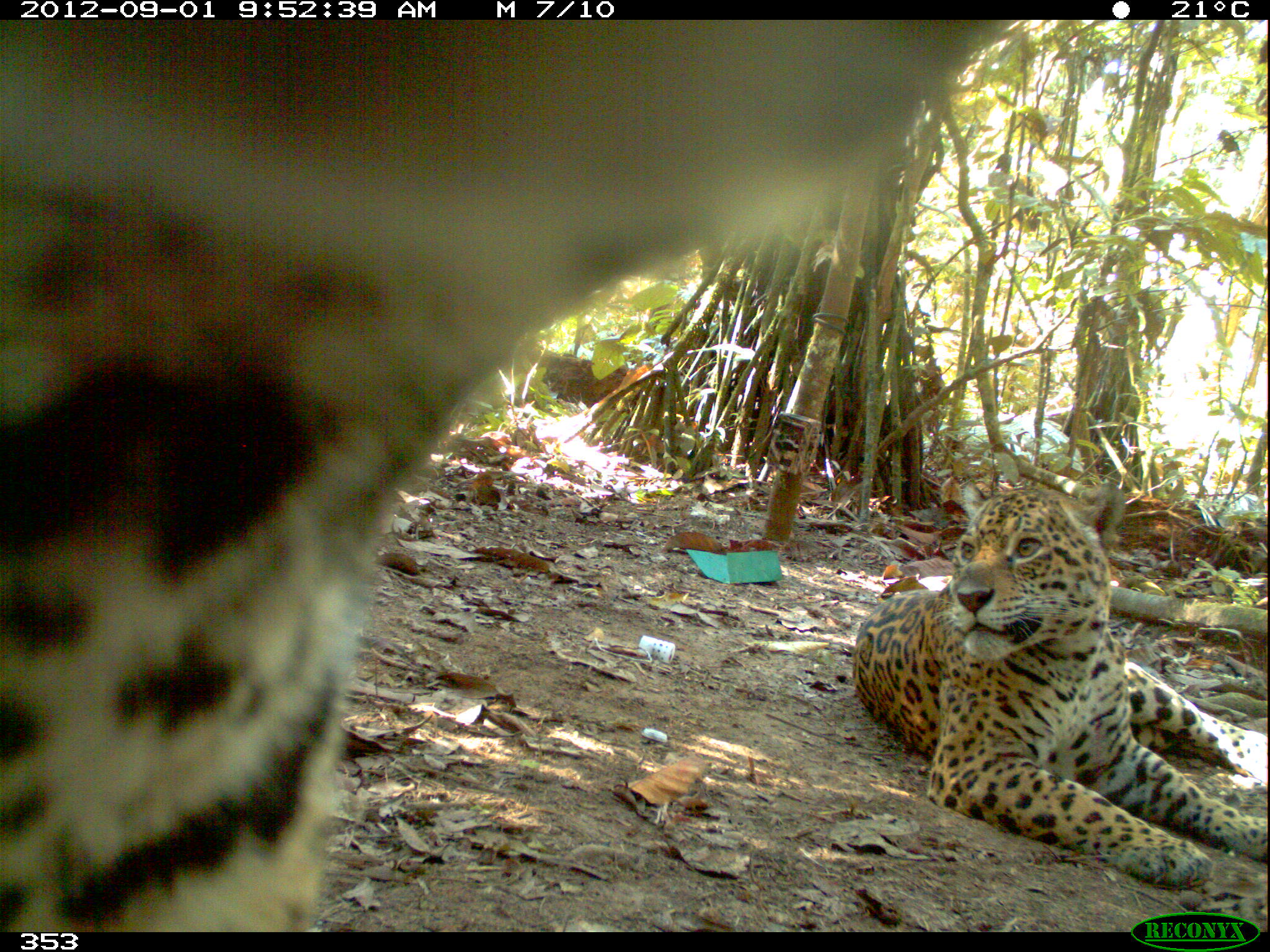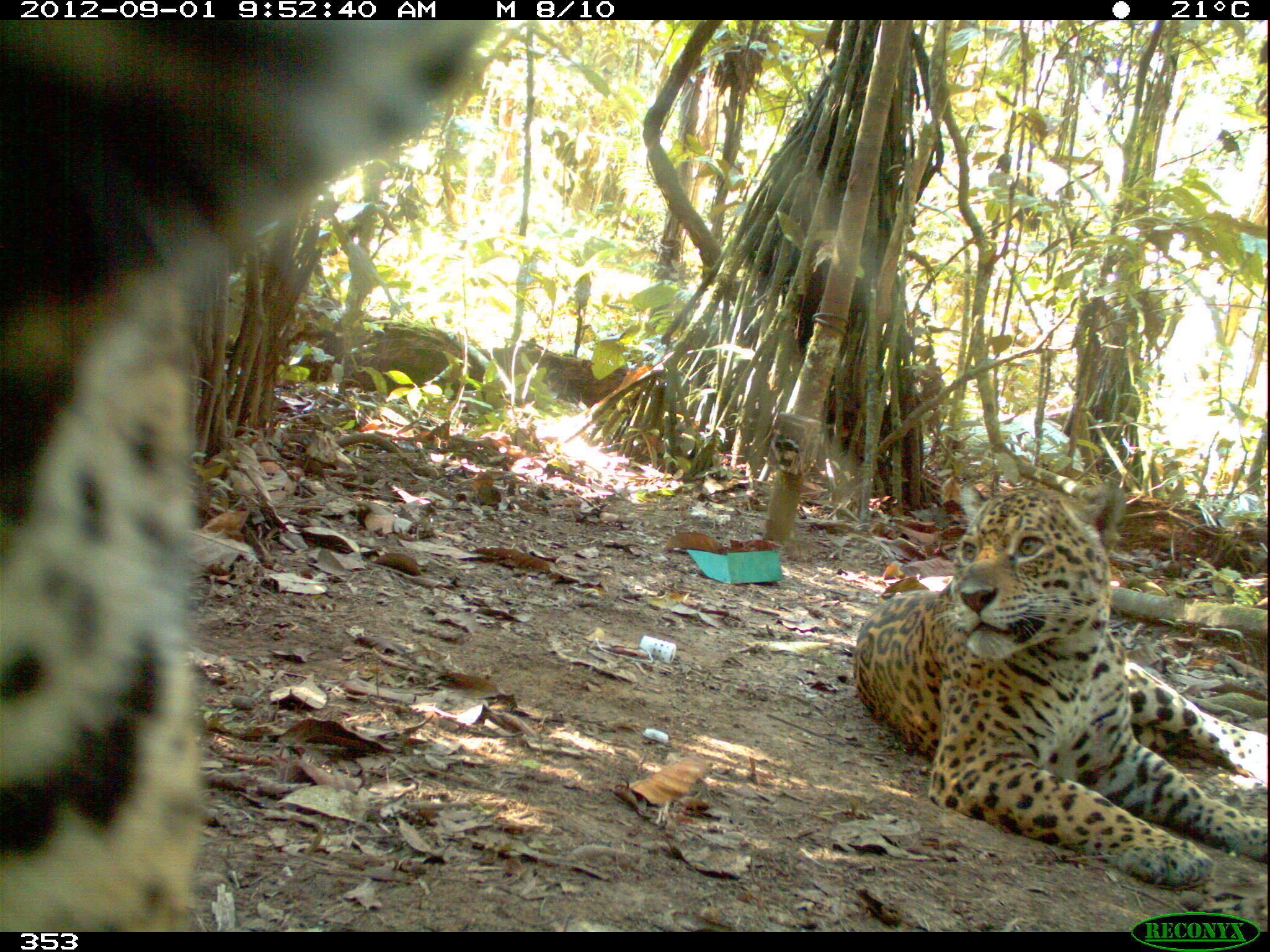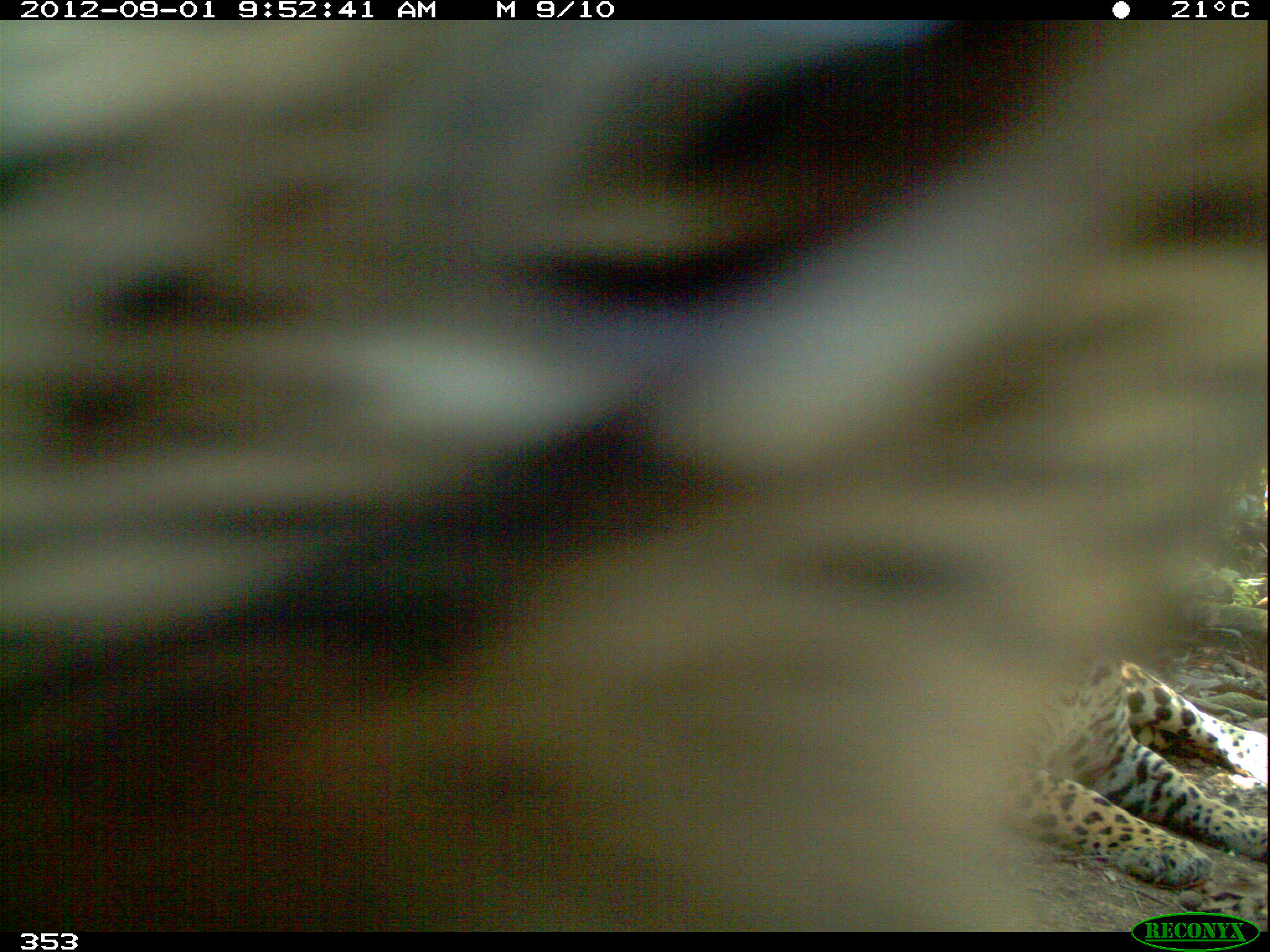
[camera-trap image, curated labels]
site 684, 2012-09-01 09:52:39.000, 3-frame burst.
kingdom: Animalia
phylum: Chordata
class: Mammalia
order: Carnivora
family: Felidae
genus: Panthera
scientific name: Panthera onca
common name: jaguar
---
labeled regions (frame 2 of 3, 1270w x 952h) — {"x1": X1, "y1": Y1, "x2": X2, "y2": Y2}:
panthera onca: {"x1": 0, "y1": 20, "x2": 499, "y2": 932}; {"x1": 850, "y1": 479, "x2": 1266, "y2": 888}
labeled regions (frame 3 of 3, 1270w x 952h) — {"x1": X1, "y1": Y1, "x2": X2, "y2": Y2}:
panthera onca: {"x1": 0, "y1": 20, "x2": 1267, "y2": 930}; {"x1": 1021, "y1": 658, "x2": 1267, "y2": 886}